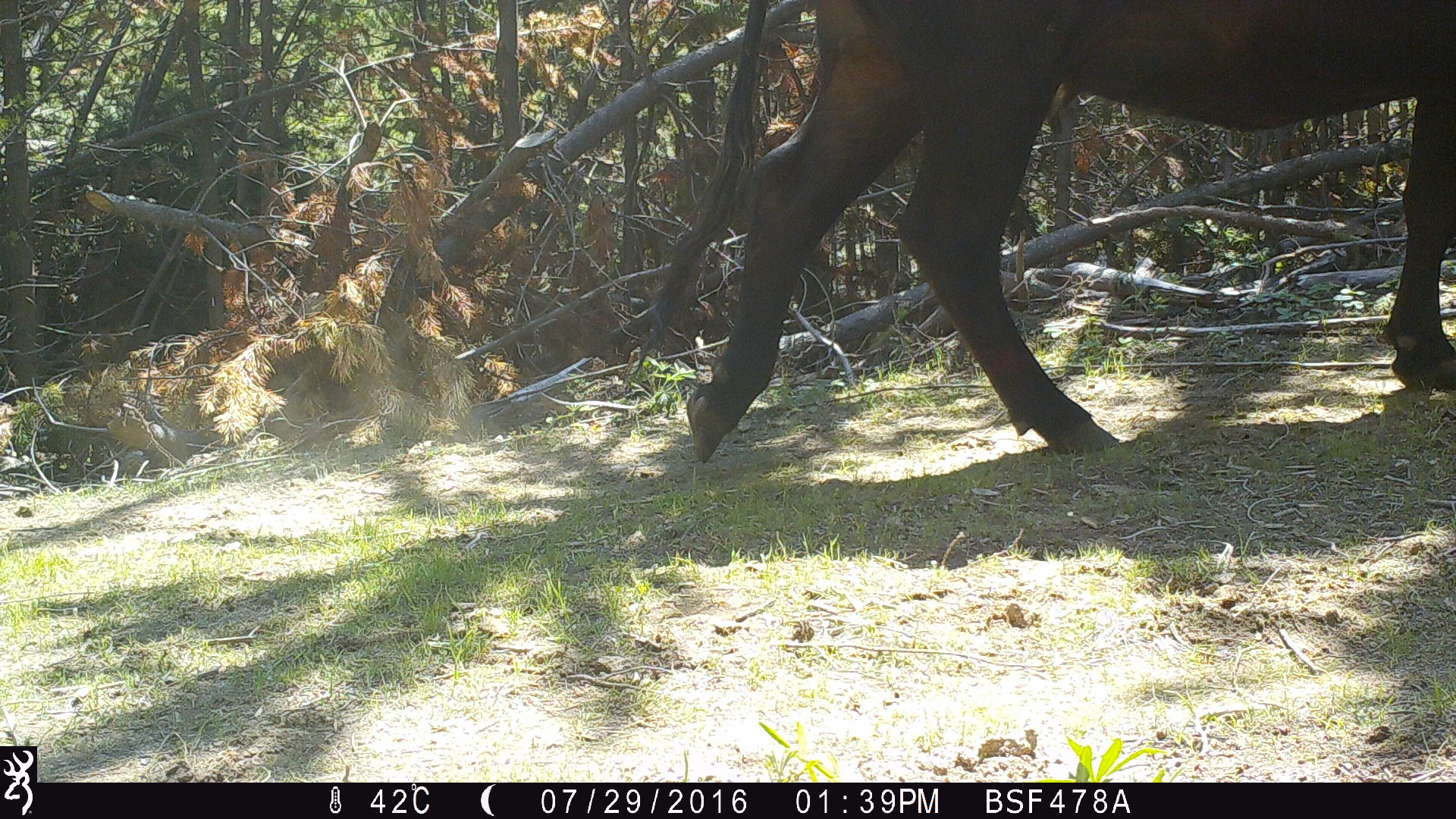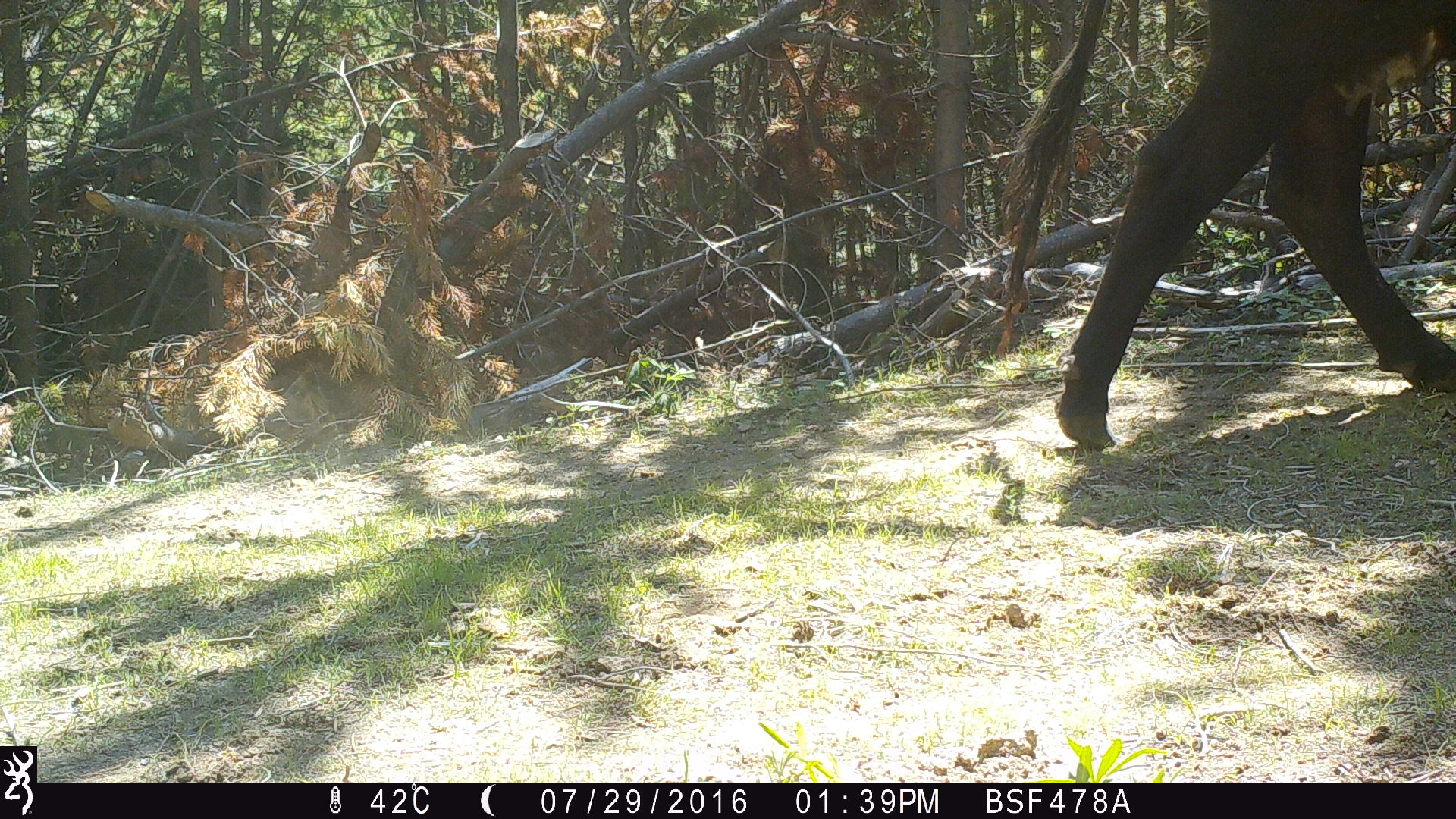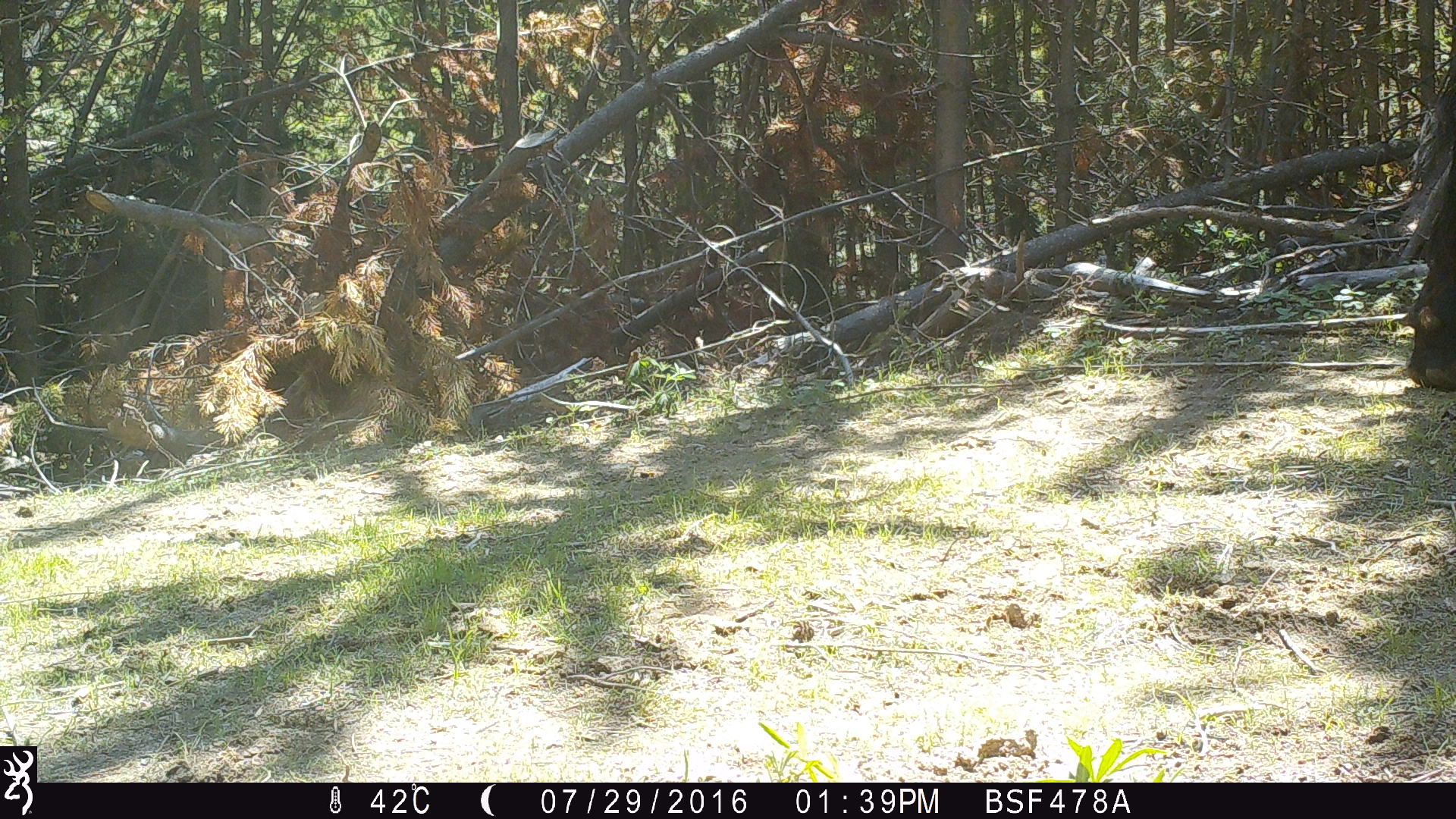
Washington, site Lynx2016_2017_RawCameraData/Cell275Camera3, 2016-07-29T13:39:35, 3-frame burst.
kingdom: Animalia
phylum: Chordata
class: Mammalia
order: Artiodactyla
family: Bovidae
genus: Bos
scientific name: Bos taurus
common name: domestic cattle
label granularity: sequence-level